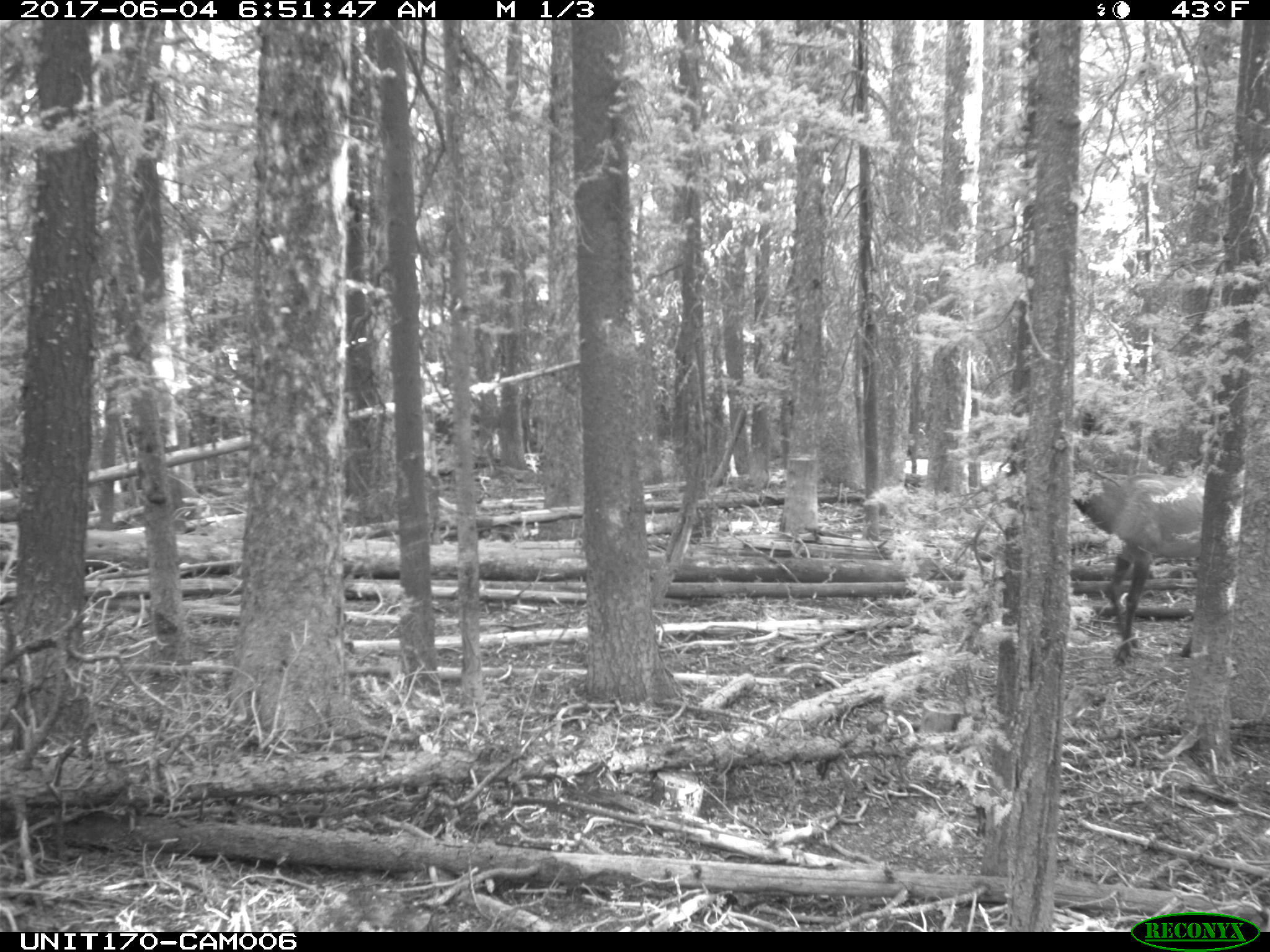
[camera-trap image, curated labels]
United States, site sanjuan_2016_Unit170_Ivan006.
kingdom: Animalia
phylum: Chordata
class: Mammalia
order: Artiodactyla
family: Cervidae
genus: Cervus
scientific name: Cervus elaphus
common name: red deer